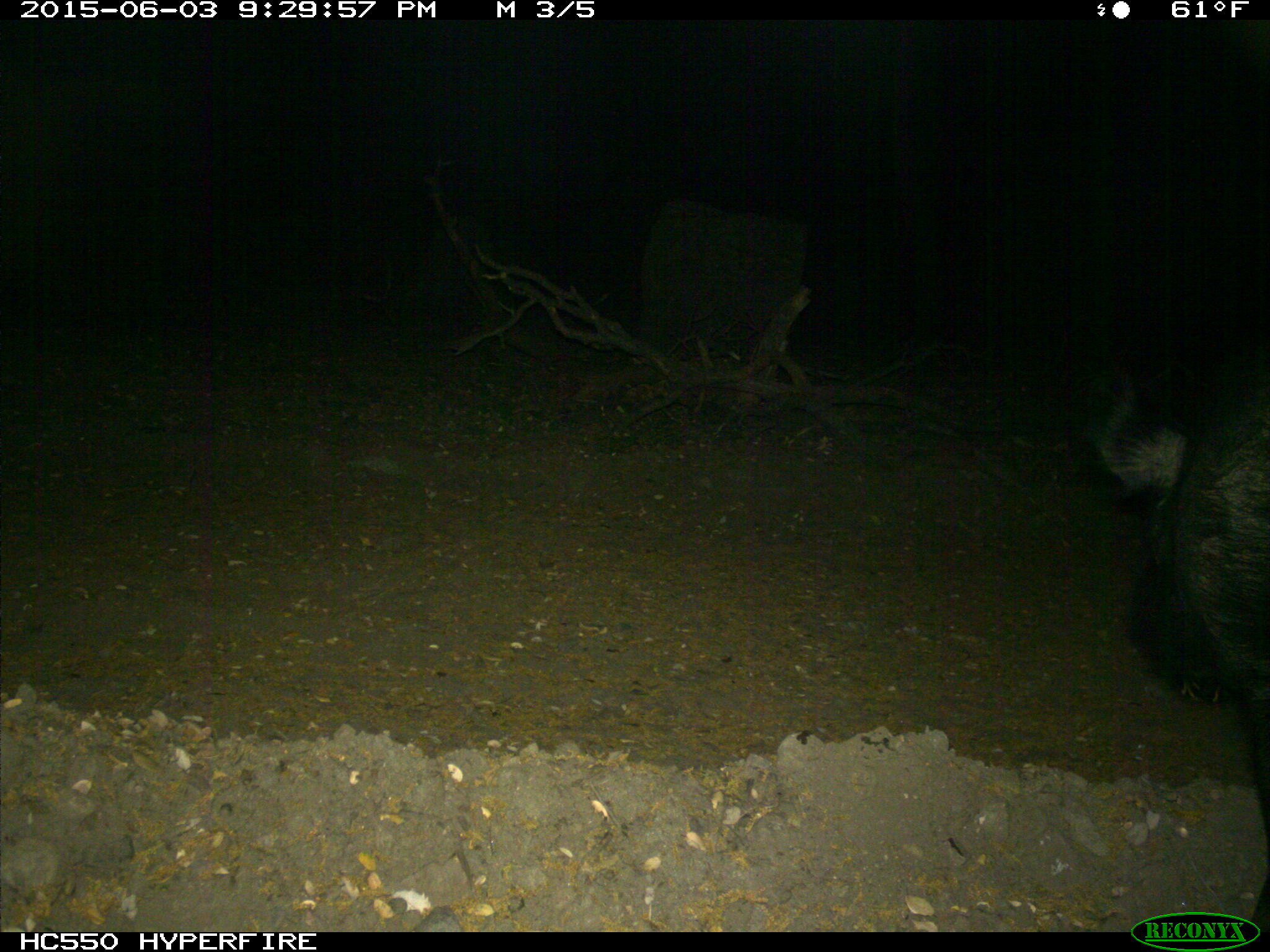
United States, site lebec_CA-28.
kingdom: Animalia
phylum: Chordata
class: Mammalia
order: Artiodactyla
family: Suidae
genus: Sus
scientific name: Sus scrofa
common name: wild boar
Sus scrofa (wild boar).